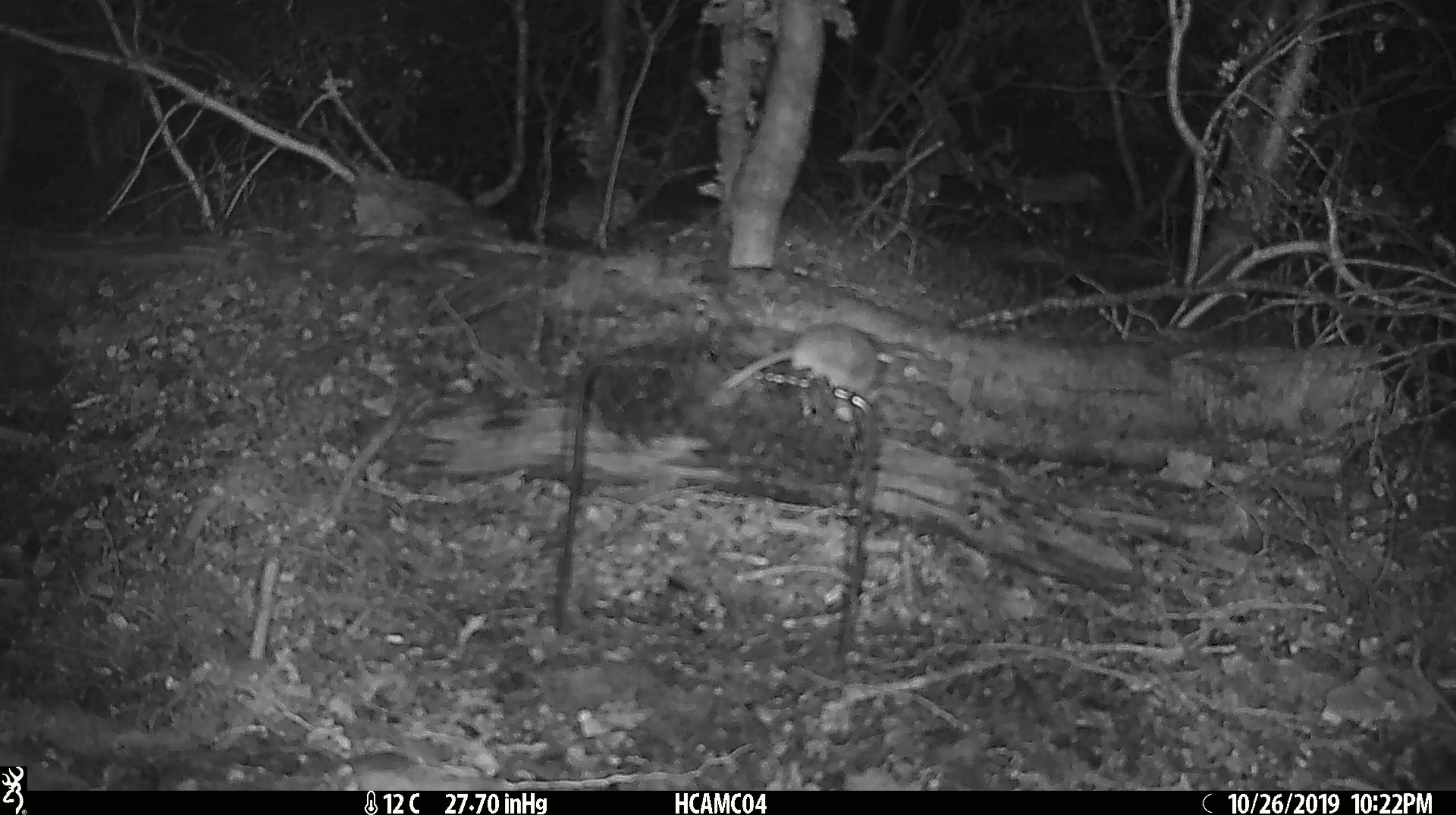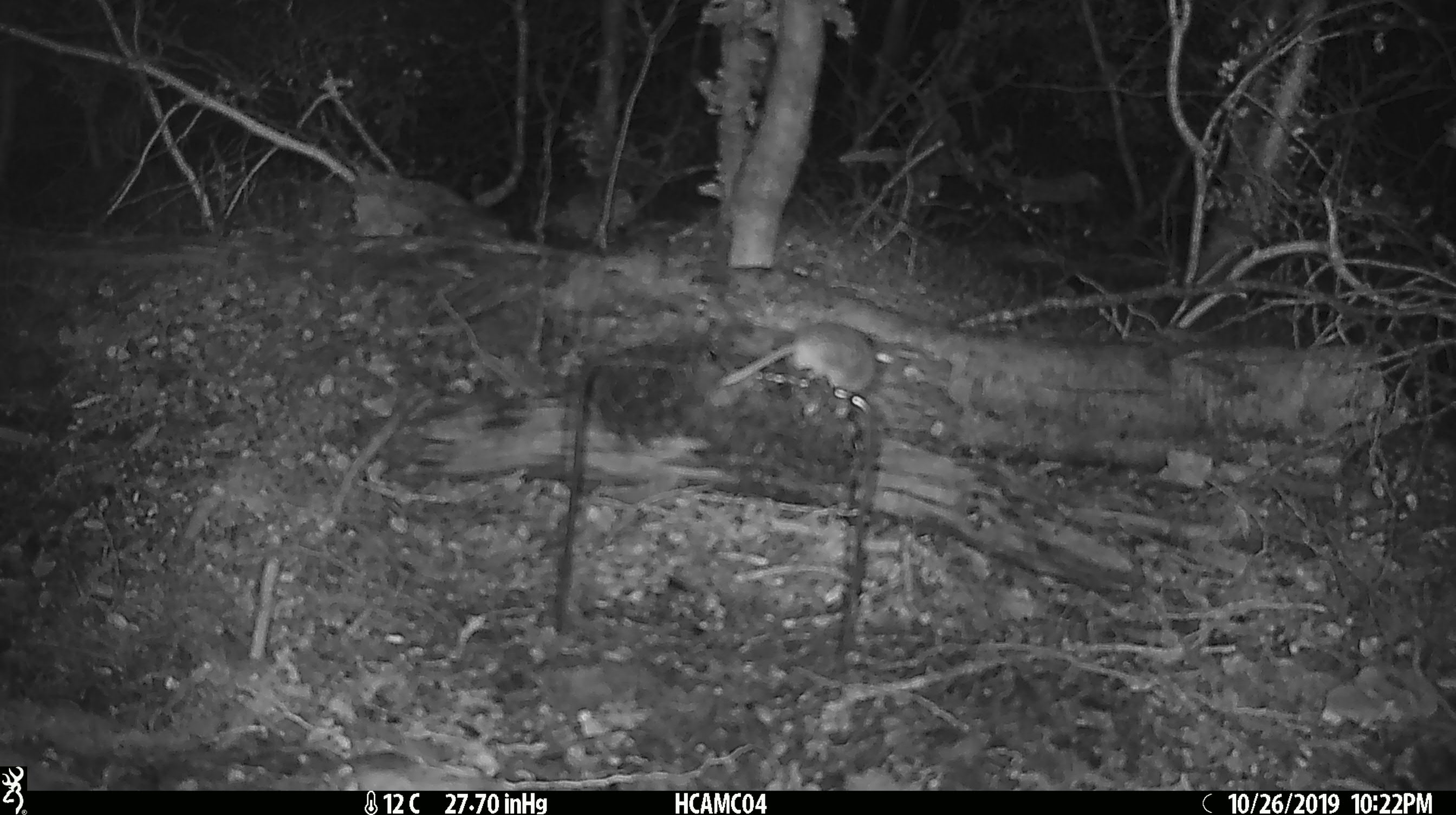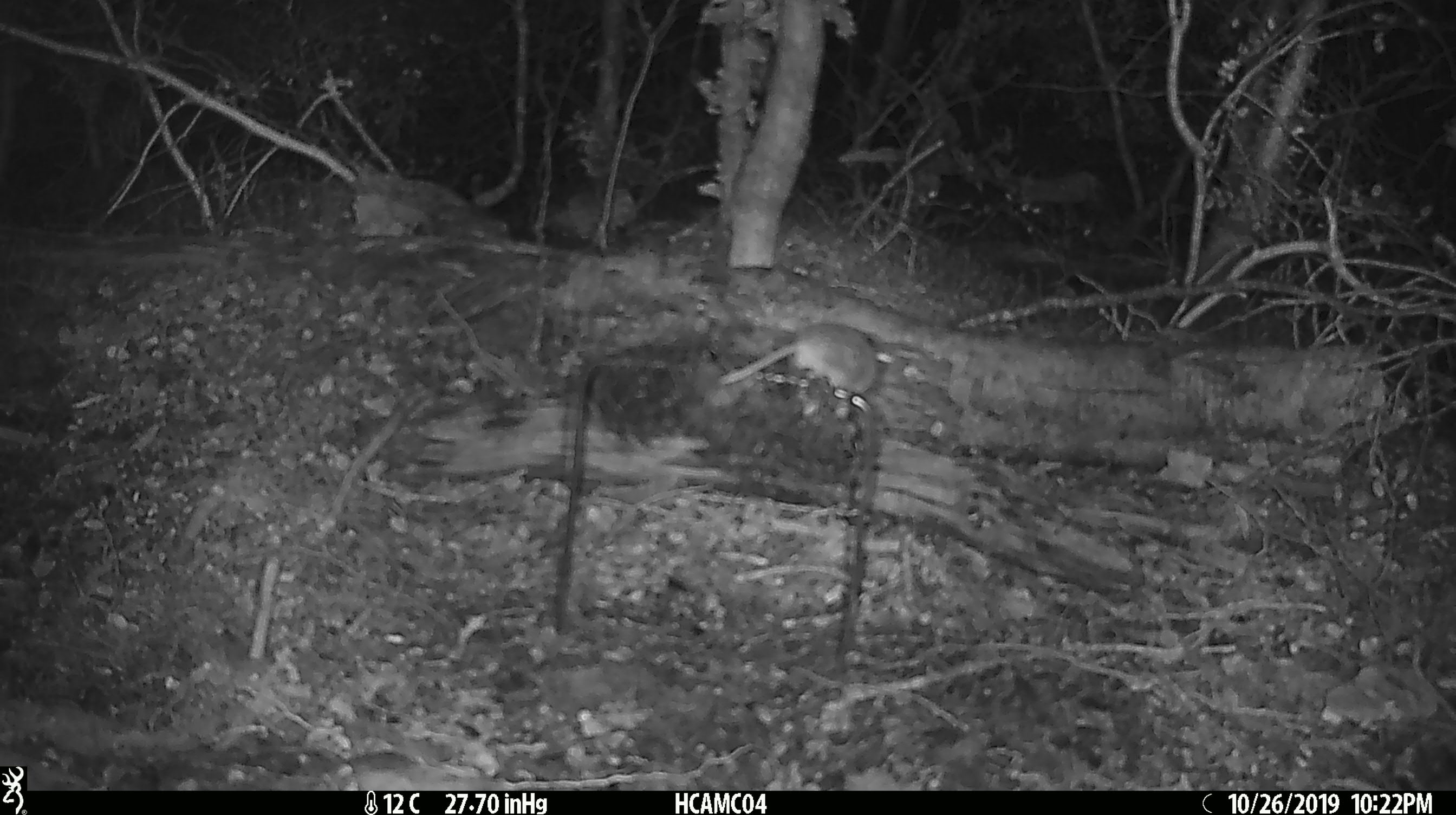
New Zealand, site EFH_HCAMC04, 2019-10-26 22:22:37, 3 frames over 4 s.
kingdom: Animalia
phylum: Chordata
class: Mammalia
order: Rodentia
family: Muridae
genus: Mus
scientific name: Mus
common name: mouse